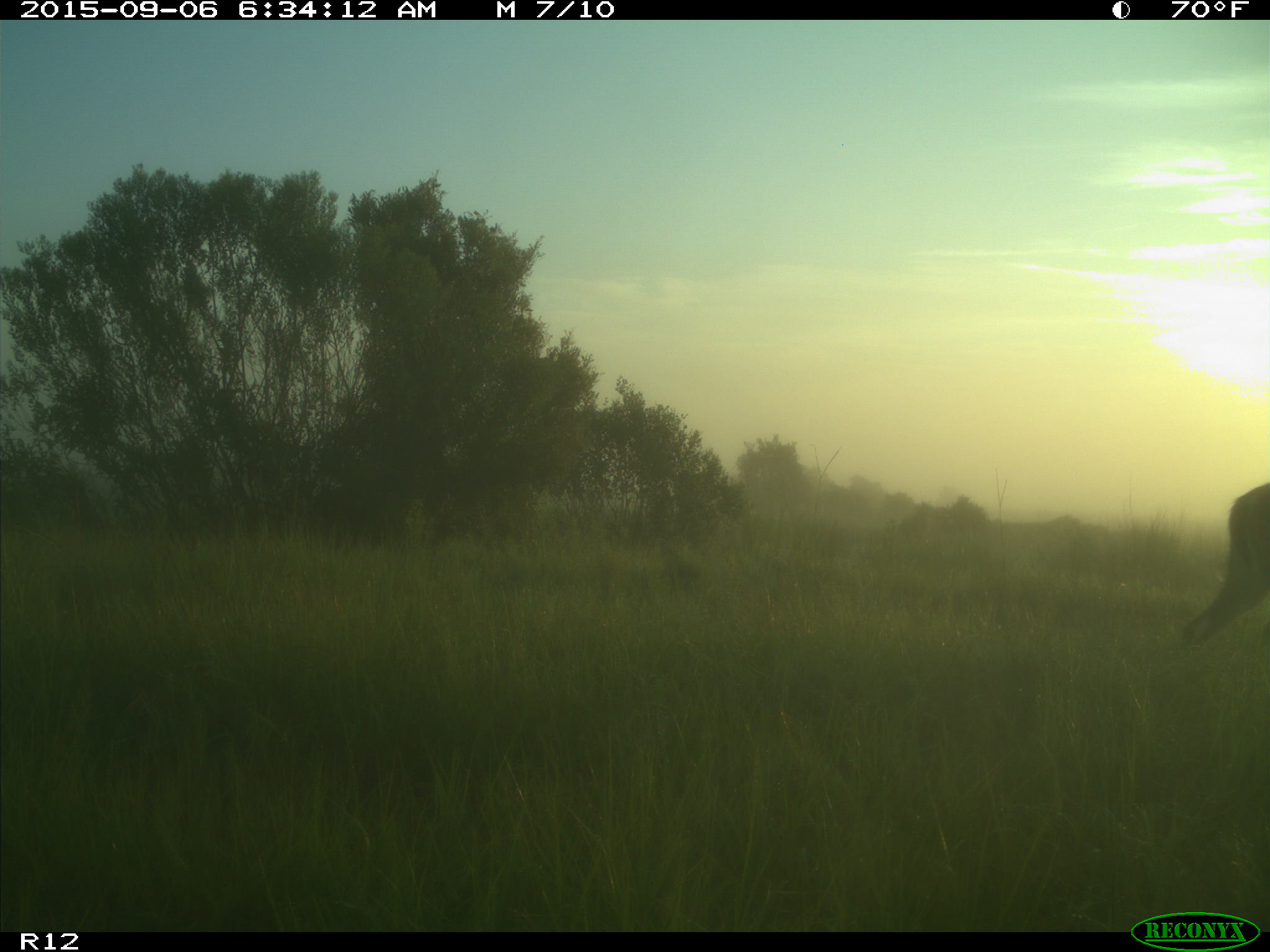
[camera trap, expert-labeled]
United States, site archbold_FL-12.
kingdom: Animalia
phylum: Chordata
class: Mammalia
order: Artiodactyla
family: Cervidae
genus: Odocoileus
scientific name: Odocoileus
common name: deer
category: unidentified deer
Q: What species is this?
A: Unidentified deer (deer) (Odocoileus).